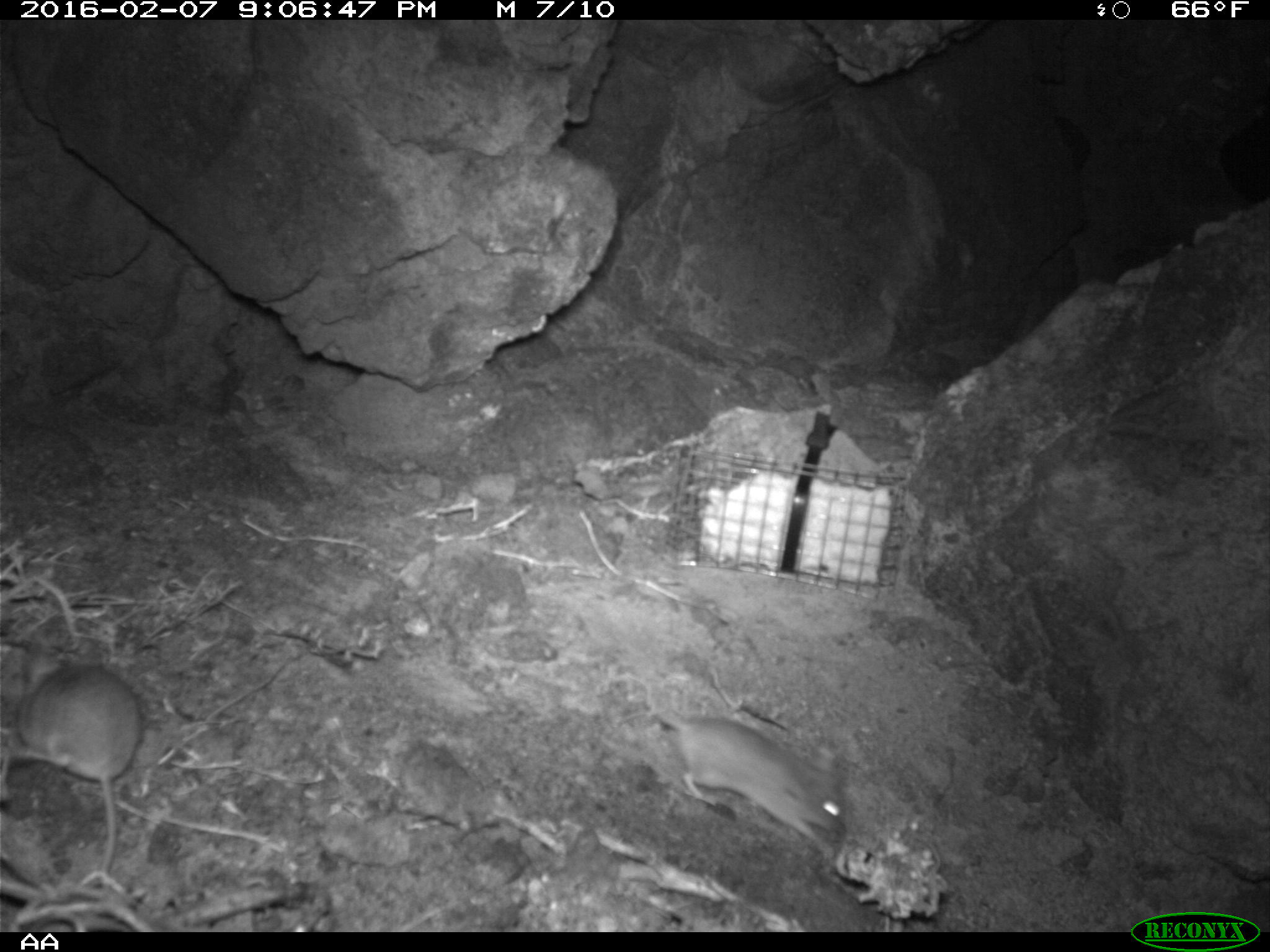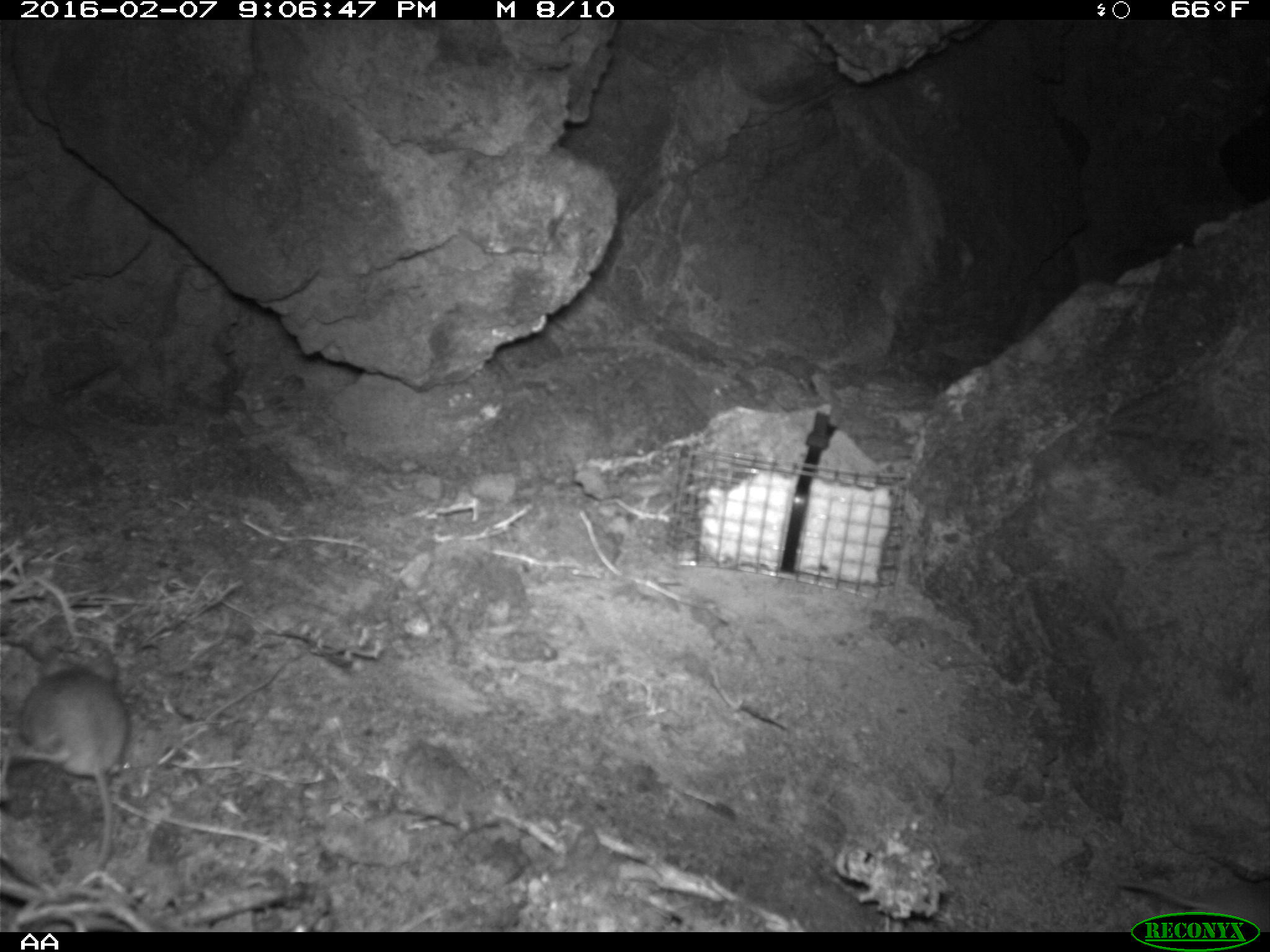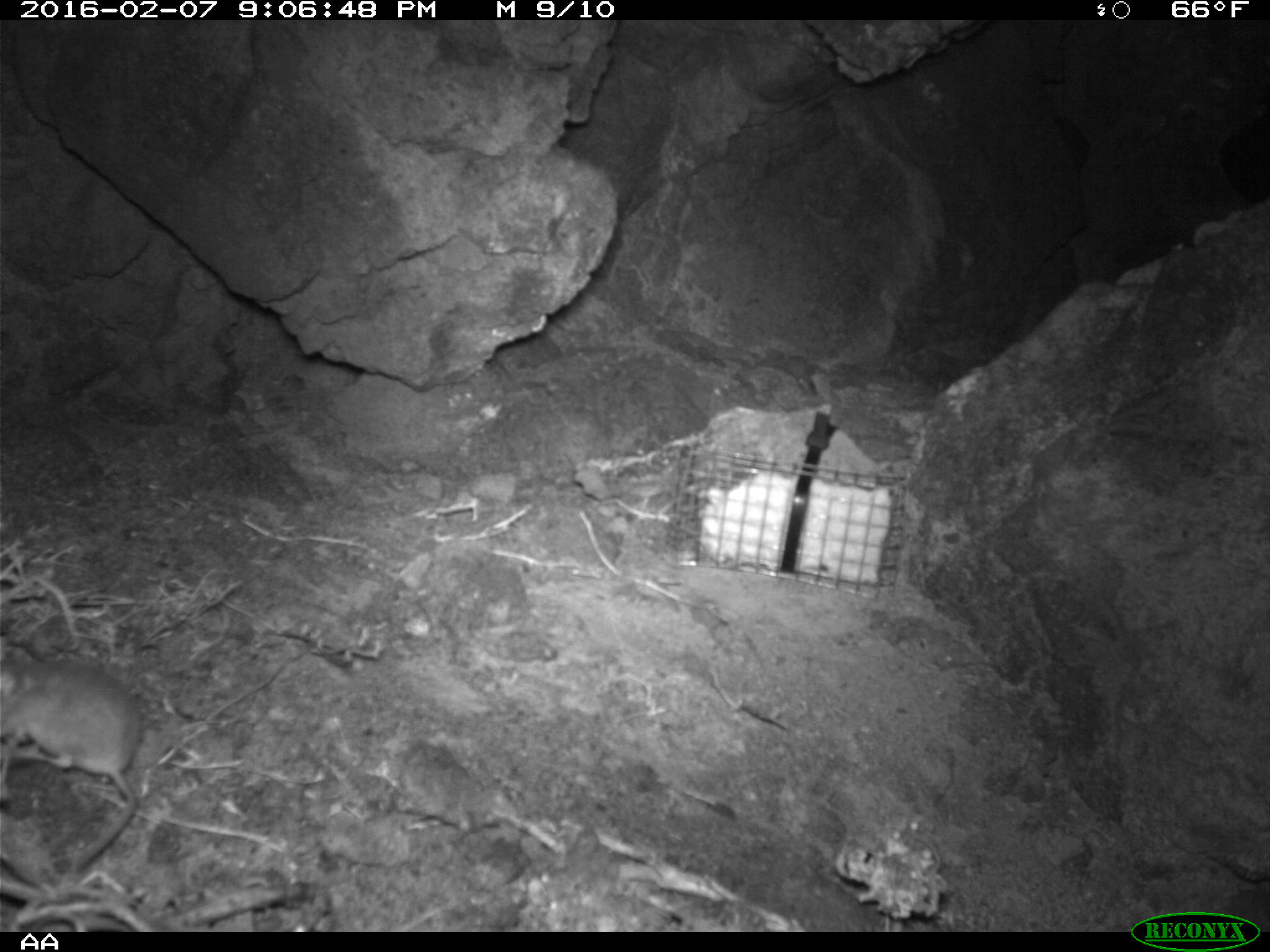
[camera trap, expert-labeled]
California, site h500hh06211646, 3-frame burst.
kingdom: Animalia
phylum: Chordata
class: Mammalia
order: Rodentia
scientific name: Rodentia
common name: rodent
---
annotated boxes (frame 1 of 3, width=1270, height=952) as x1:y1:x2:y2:
rodent: 641:689:849:858; 0:661:140:867; 16:559:112:685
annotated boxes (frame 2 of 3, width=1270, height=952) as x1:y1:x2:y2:
rodent: 14:648:133:888; 1114:876:1269:919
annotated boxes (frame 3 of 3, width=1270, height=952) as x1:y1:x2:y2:
rodent: 0:645:141:869